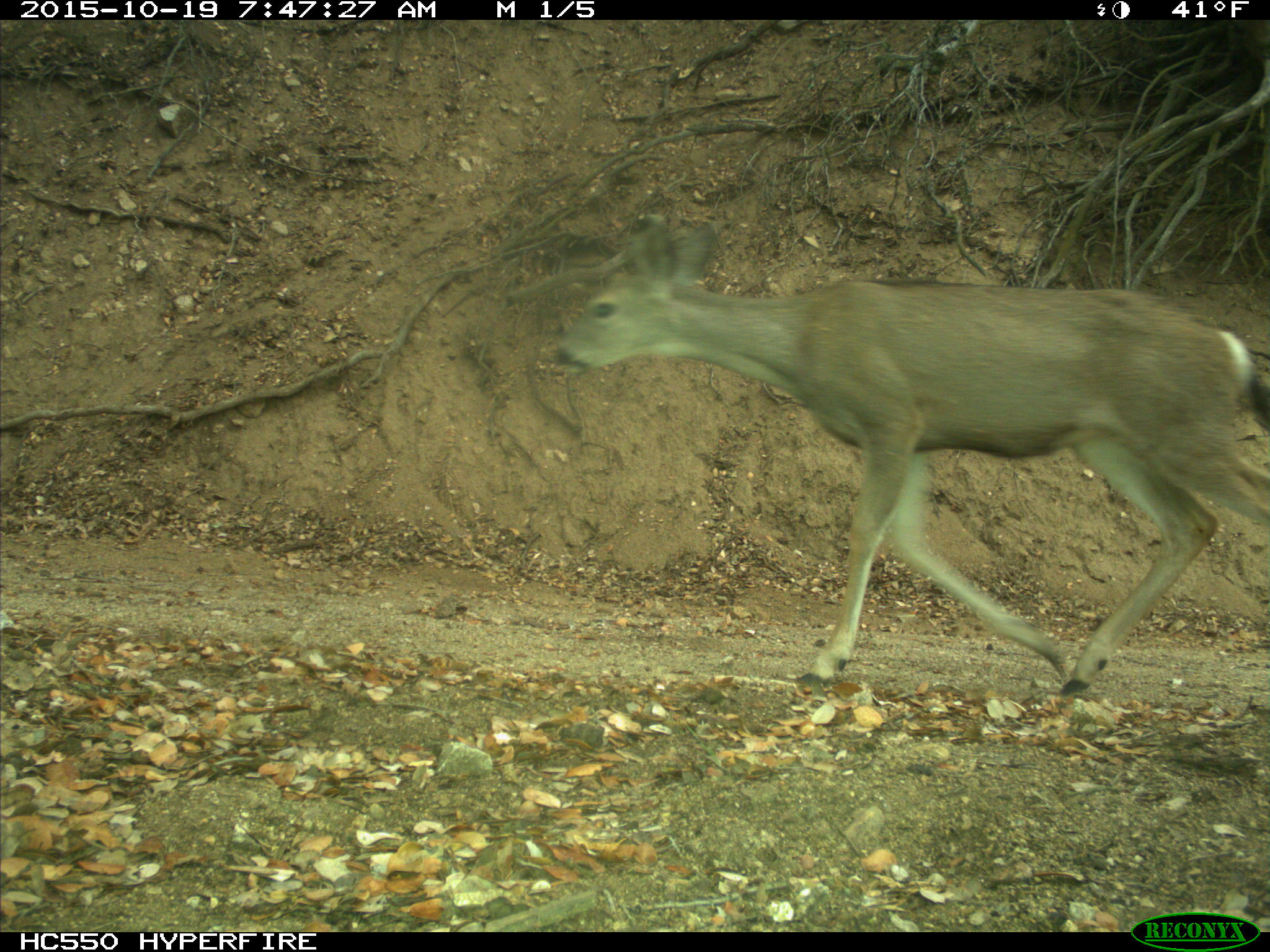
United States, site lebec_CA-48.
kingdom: Animalia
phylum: Chordata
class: Mammalia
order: Artiodactyla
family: Cervidae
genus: Odocoileus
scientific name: Odocoileus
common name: deer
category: unidentified deer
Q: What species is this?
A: Unidentified deer (deer) (Odocoileus).